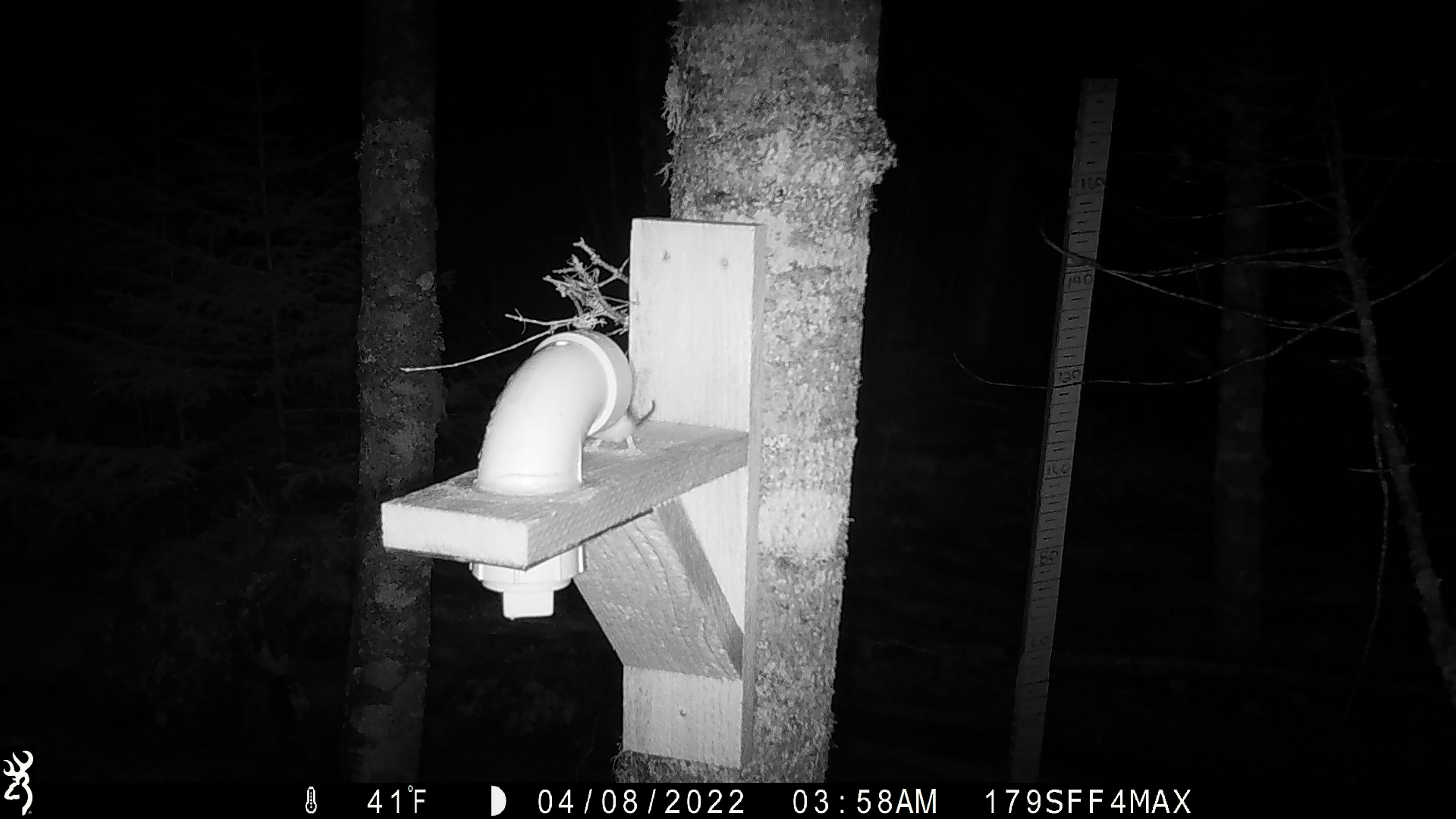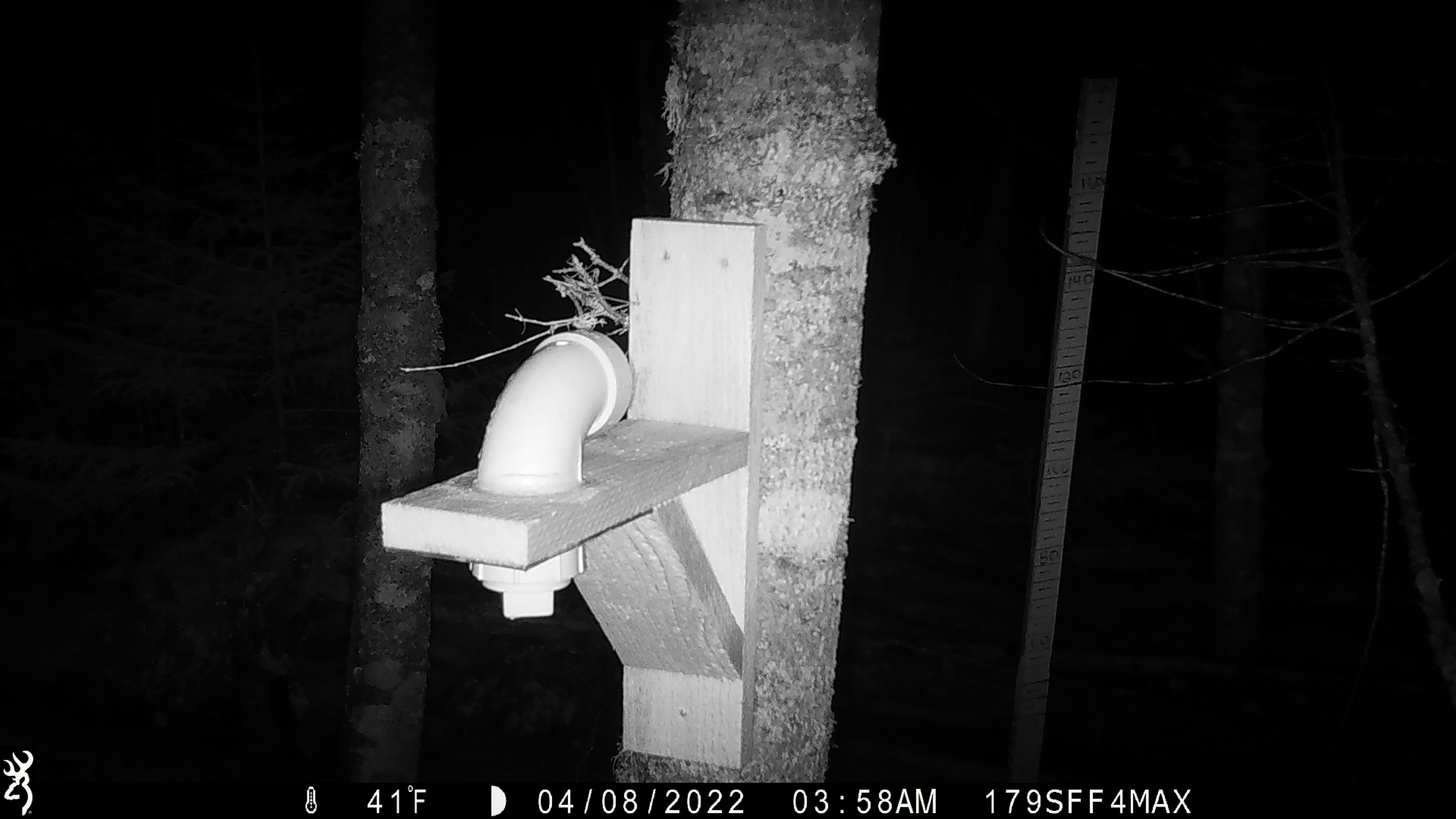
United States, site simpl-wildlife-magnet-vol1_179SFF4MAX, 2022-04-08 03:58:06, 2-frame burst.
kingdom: Animalia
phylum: Chordata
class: Mammalia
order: Rodentia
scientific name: Rodentia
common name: mouse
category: mouse sp.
Mouse sp. (mouse) (Rodentia).